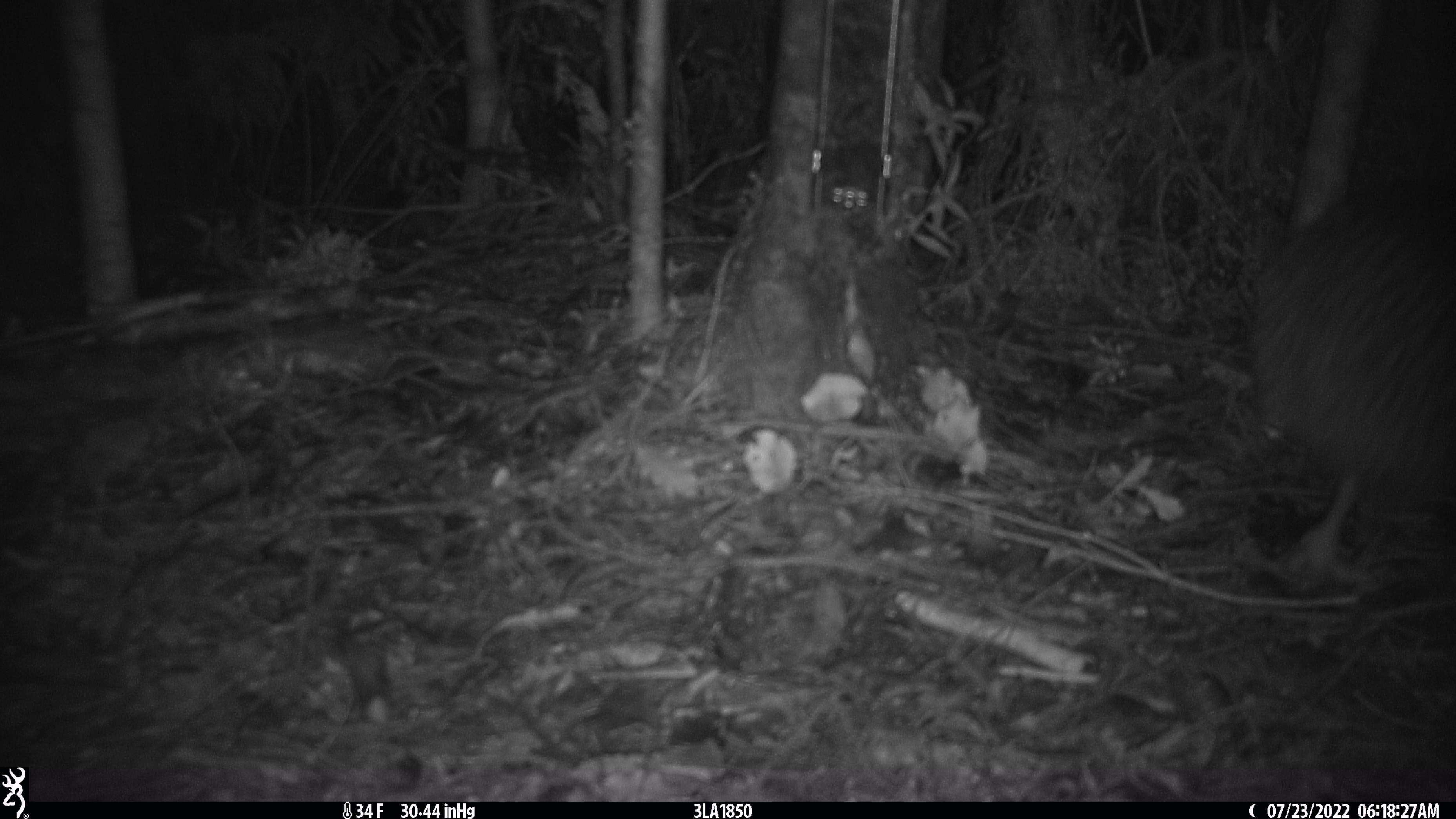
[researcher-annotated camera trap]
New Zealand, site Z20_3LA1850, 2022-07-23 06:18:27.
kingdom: Animalia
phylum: Chordata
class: Aves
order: Apterygiformes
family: Apterygidae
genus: Apteryx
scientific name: Apteryx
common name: kiwi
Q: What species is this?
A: Kiwi (Apteryx).